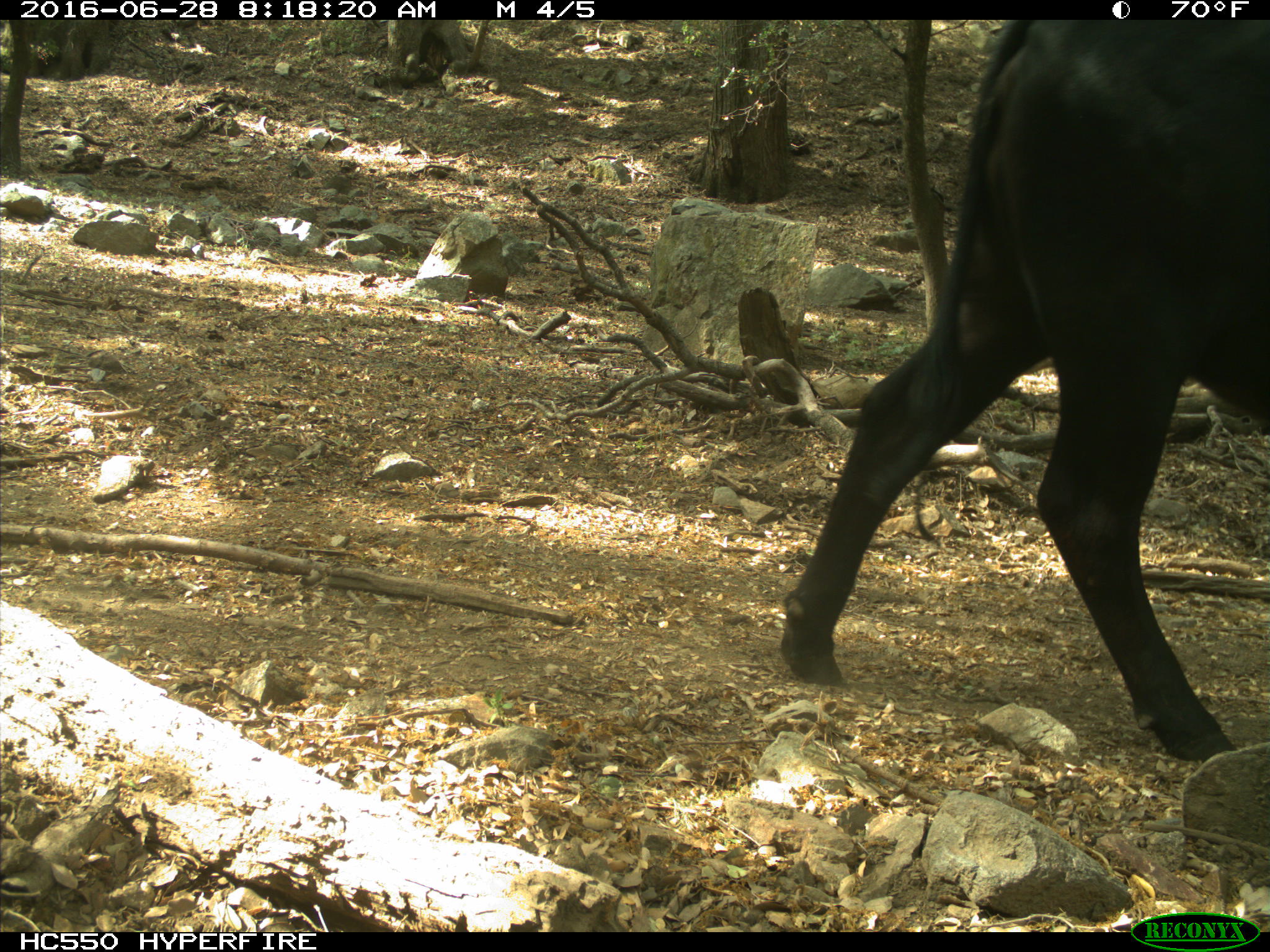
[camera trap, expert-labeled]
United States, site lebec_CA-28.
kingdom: Animalia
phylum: Chordata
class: Mammalia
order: Artiodactyla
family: Bovidae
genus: Bos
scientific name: Bos taurus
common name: domestic cow